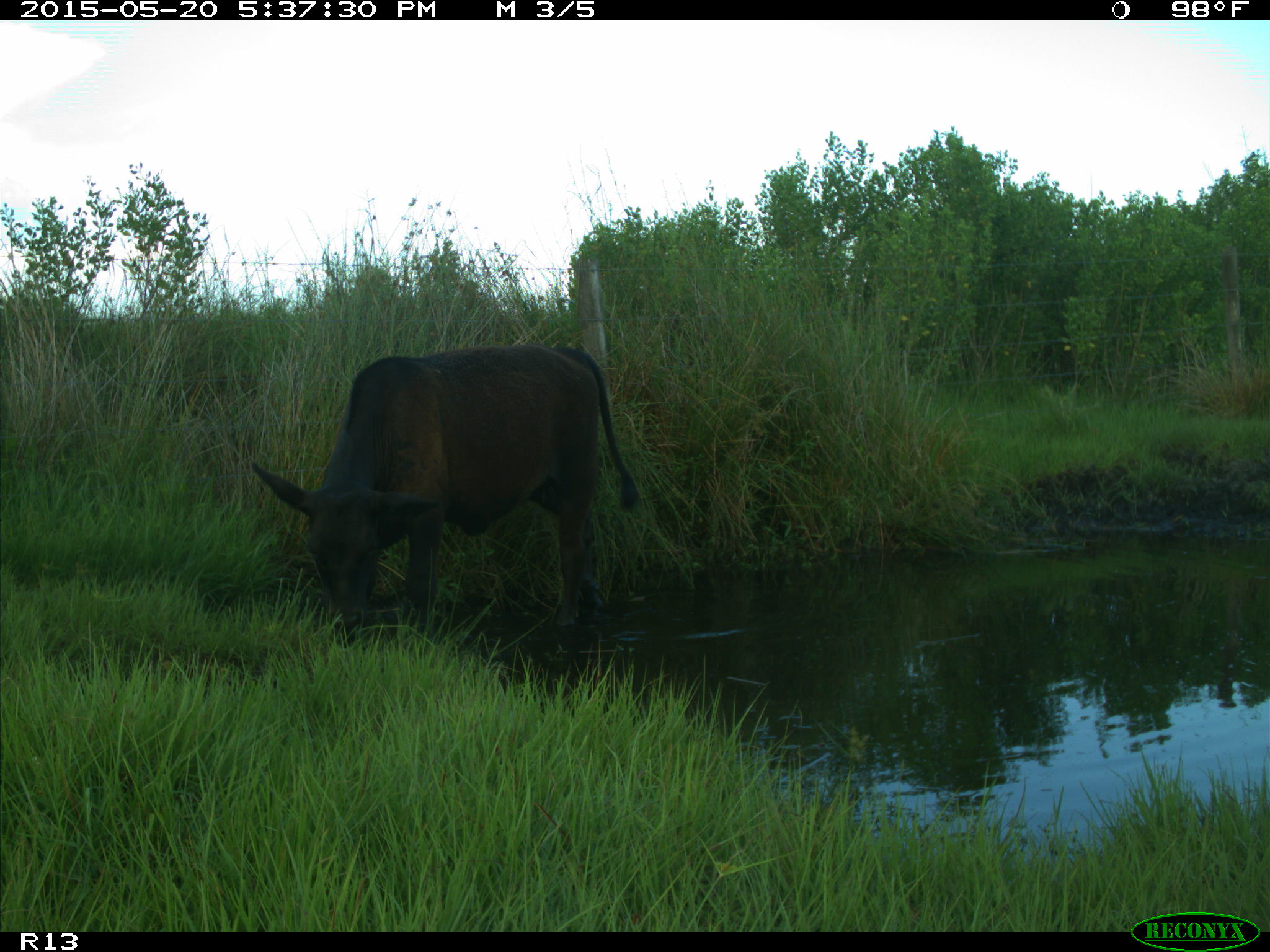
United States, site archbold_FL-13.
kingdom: Animalia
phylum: Chordata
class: Mammalia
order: Artiodactyla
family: Bovidae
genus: Bos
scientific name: Bos taurus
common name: domestic cow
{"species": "Bos taurus (domestic cow)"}